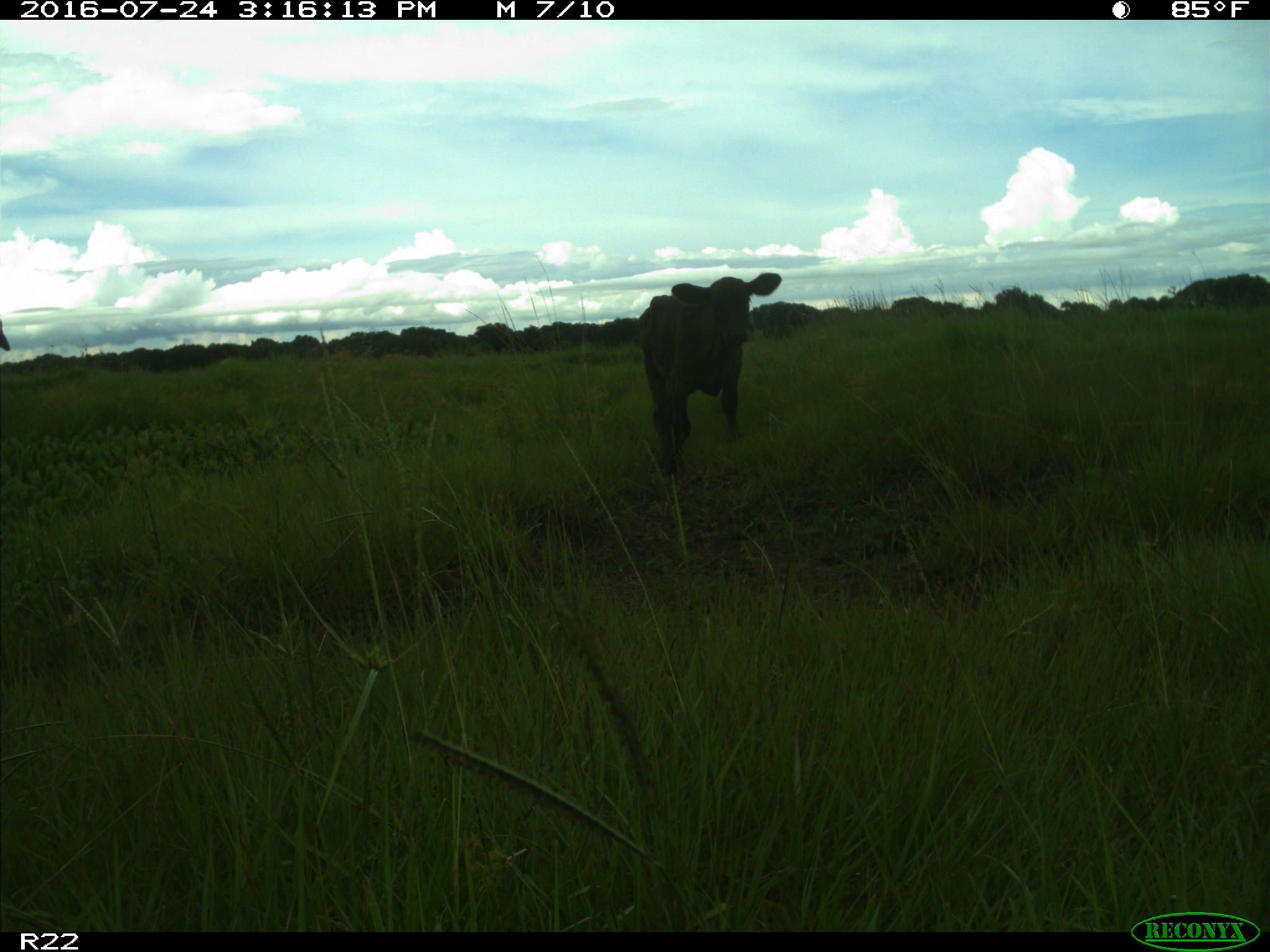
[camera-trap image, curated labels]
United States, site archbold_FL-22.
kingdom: Animalia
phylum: Chordata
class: Mammalia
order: Artiodactyla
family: Bovidae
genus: Bos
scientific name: Bos taurus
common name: domestic cow